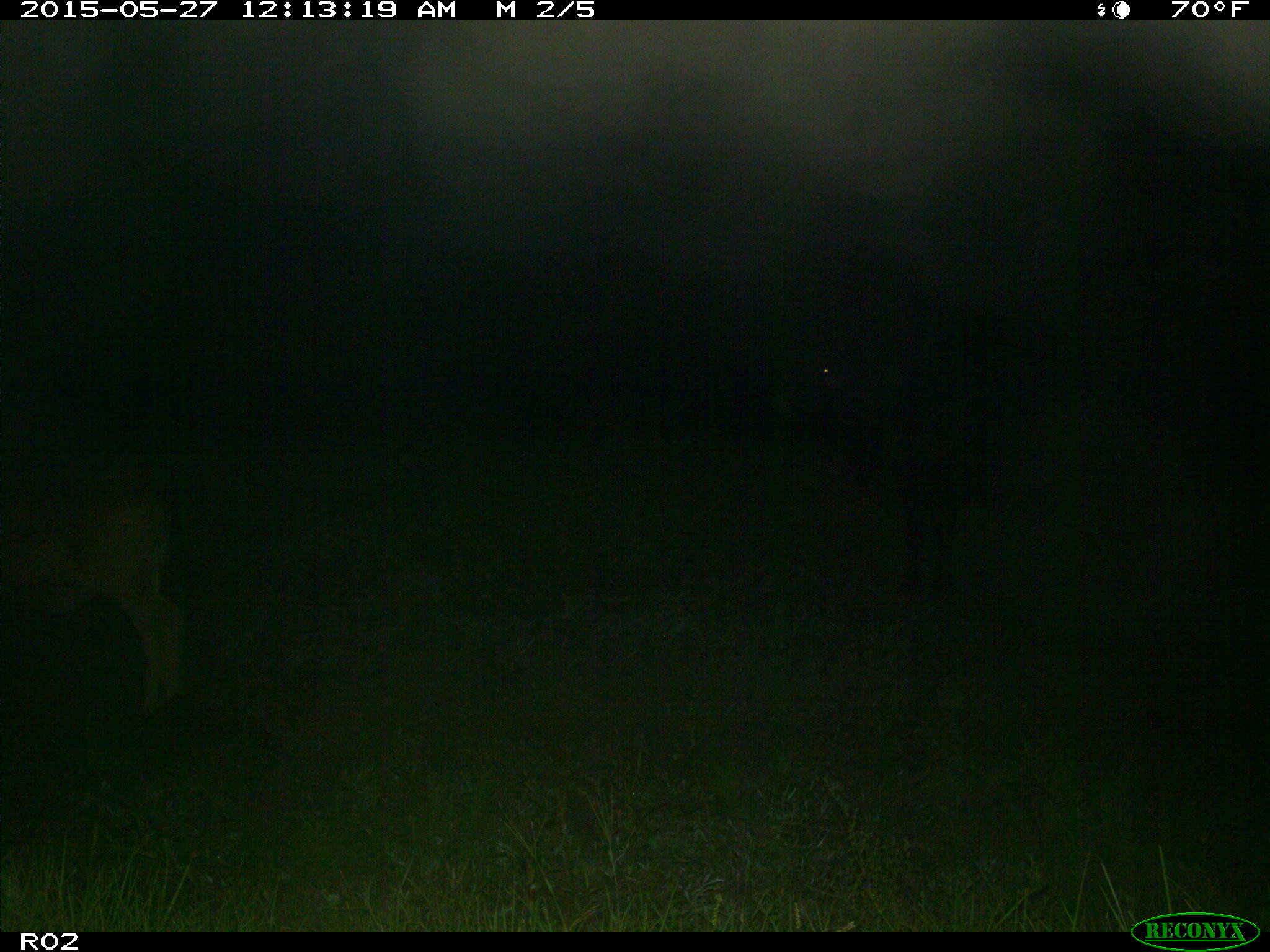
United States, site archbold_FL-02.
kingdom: Animalia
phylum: Chordata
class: Mammalia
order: Artiodactyla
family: Bovidae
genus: Bos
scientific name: Bos taurus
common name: domestic cow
Bos taurus (domestic cow).